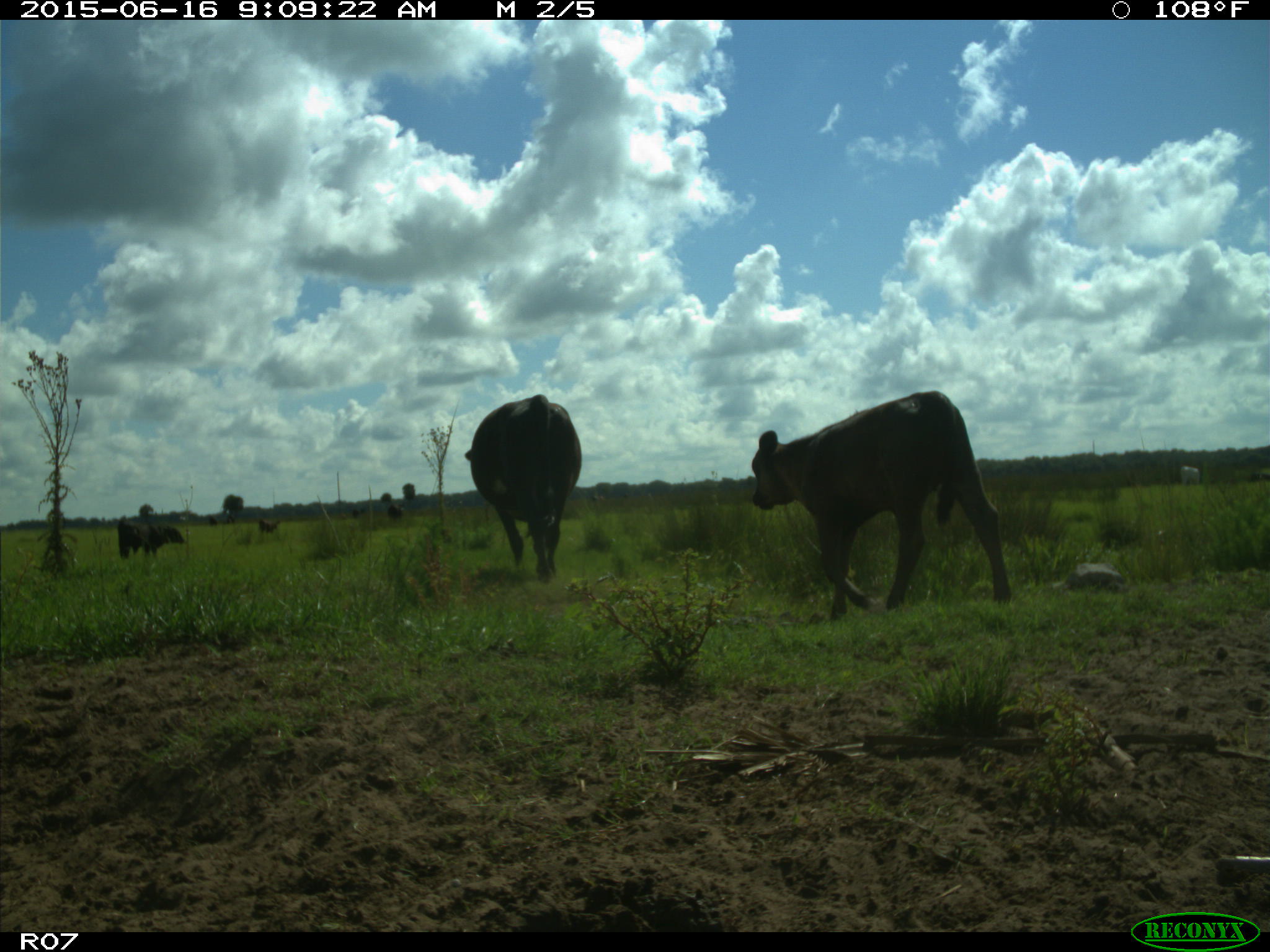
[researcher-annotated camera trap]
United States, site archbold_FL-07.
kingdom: Animalia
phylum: Chordata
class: Mammalia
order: Artiodactyla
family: Bovidae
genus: Bos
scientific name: Bos taurus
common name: domestic cow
Bos taurus (domestic cow).